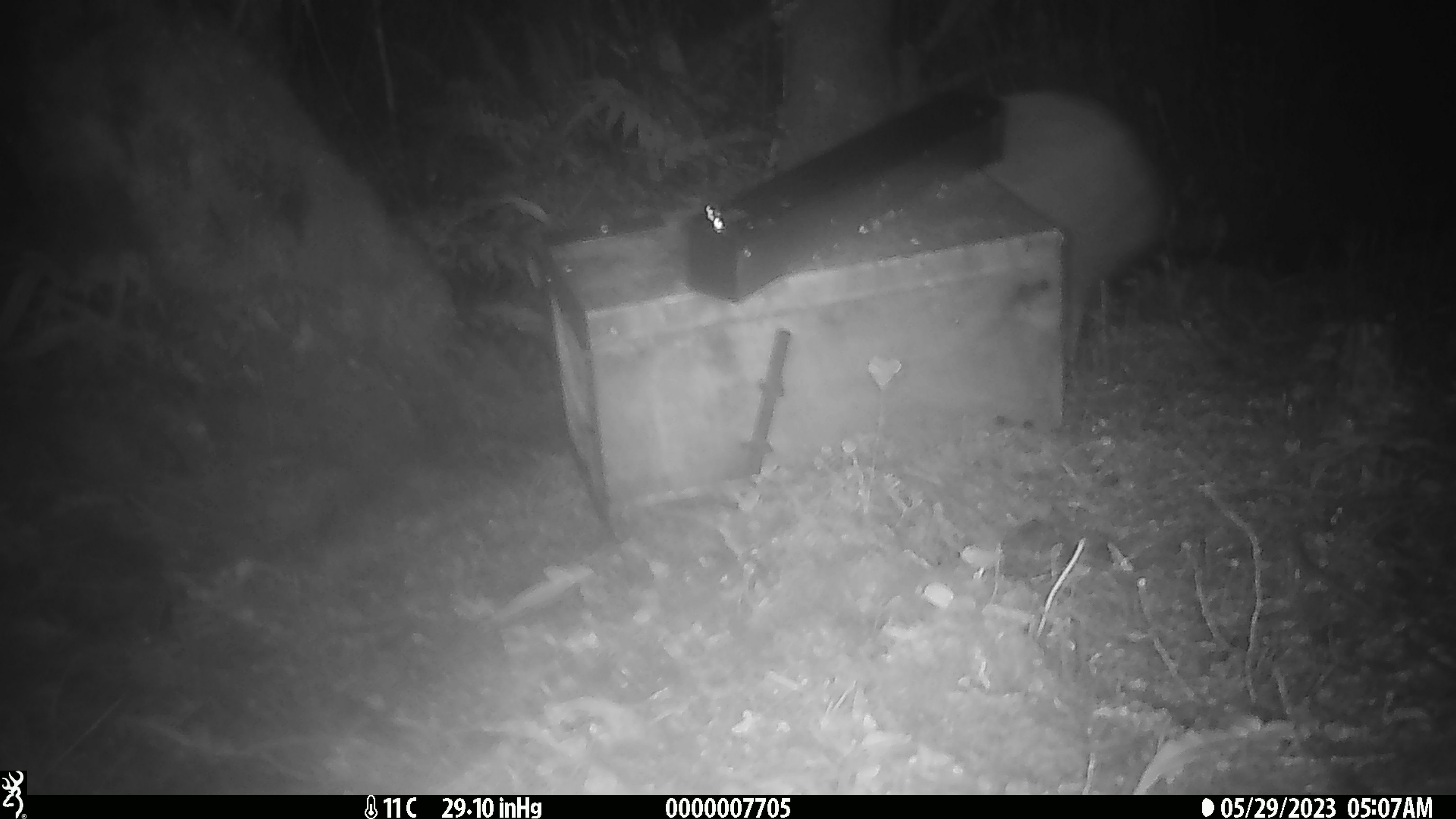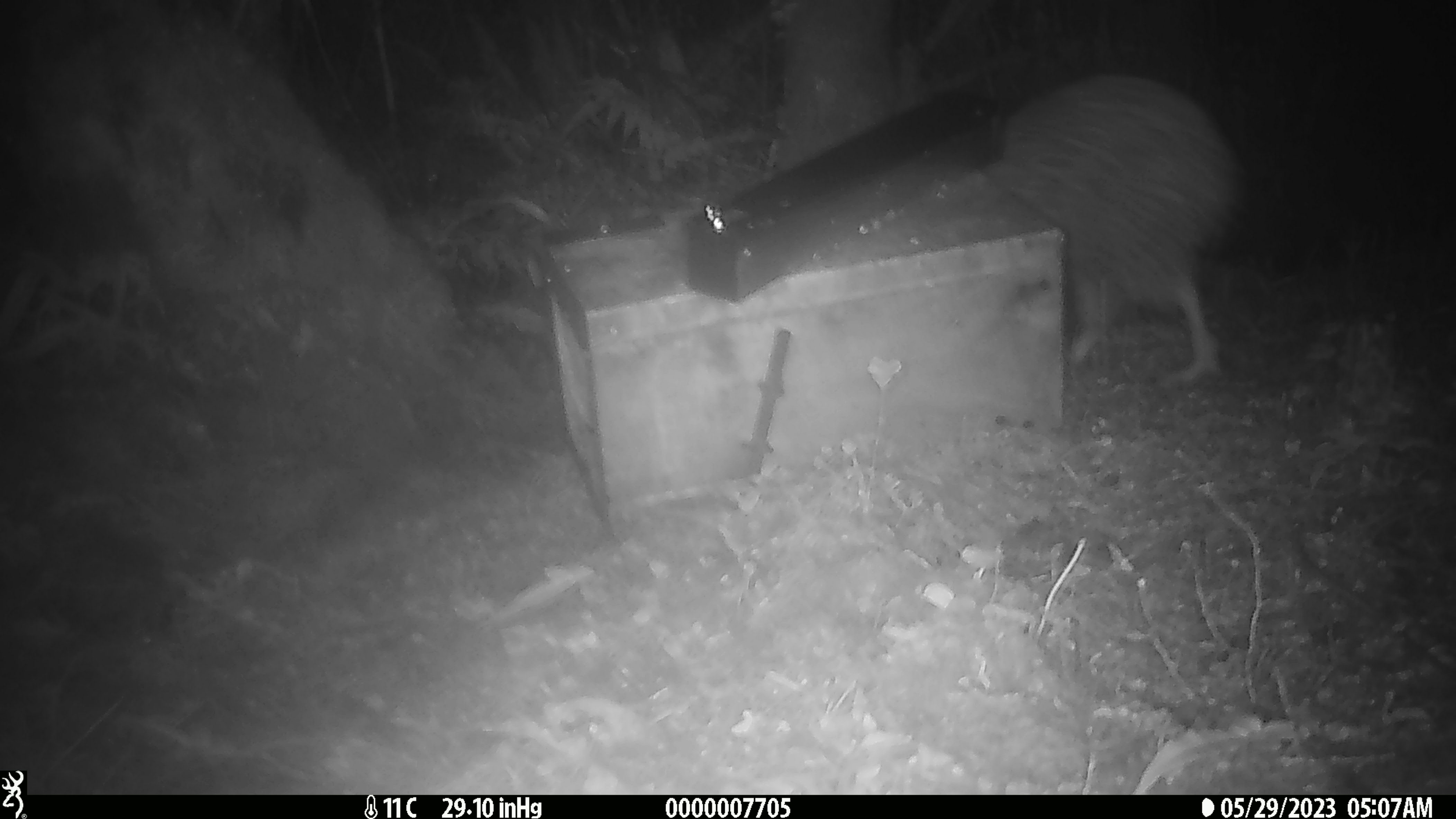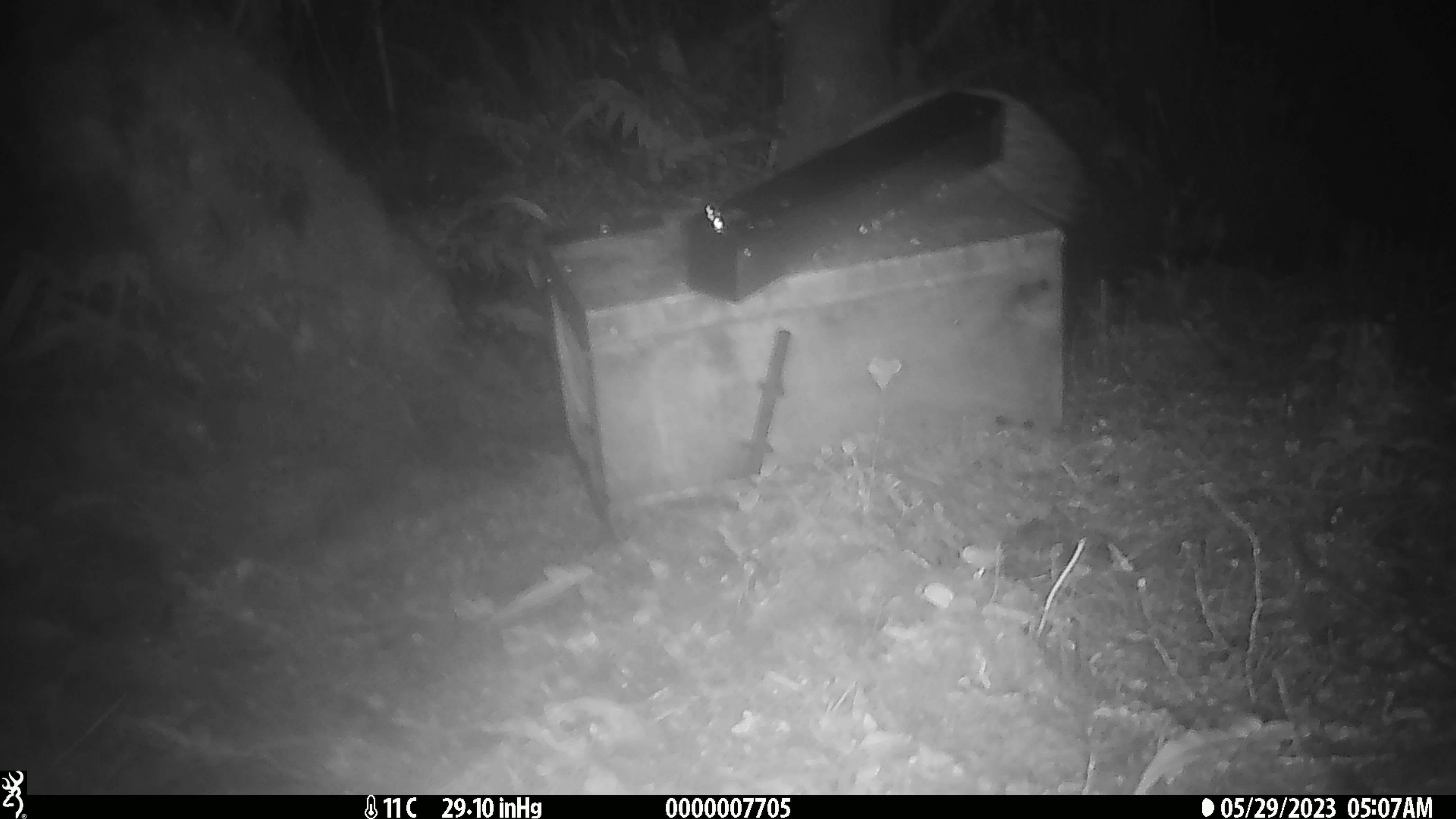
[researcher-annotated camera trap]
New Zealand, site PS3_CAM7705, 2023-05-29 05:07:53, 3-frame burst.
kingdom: Animalia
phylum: Chordata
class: Aves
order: Apterygiformes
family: Apterygidae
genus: Apteryx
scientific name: Apteryx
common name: kiwi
Kiwi (Apteryx).